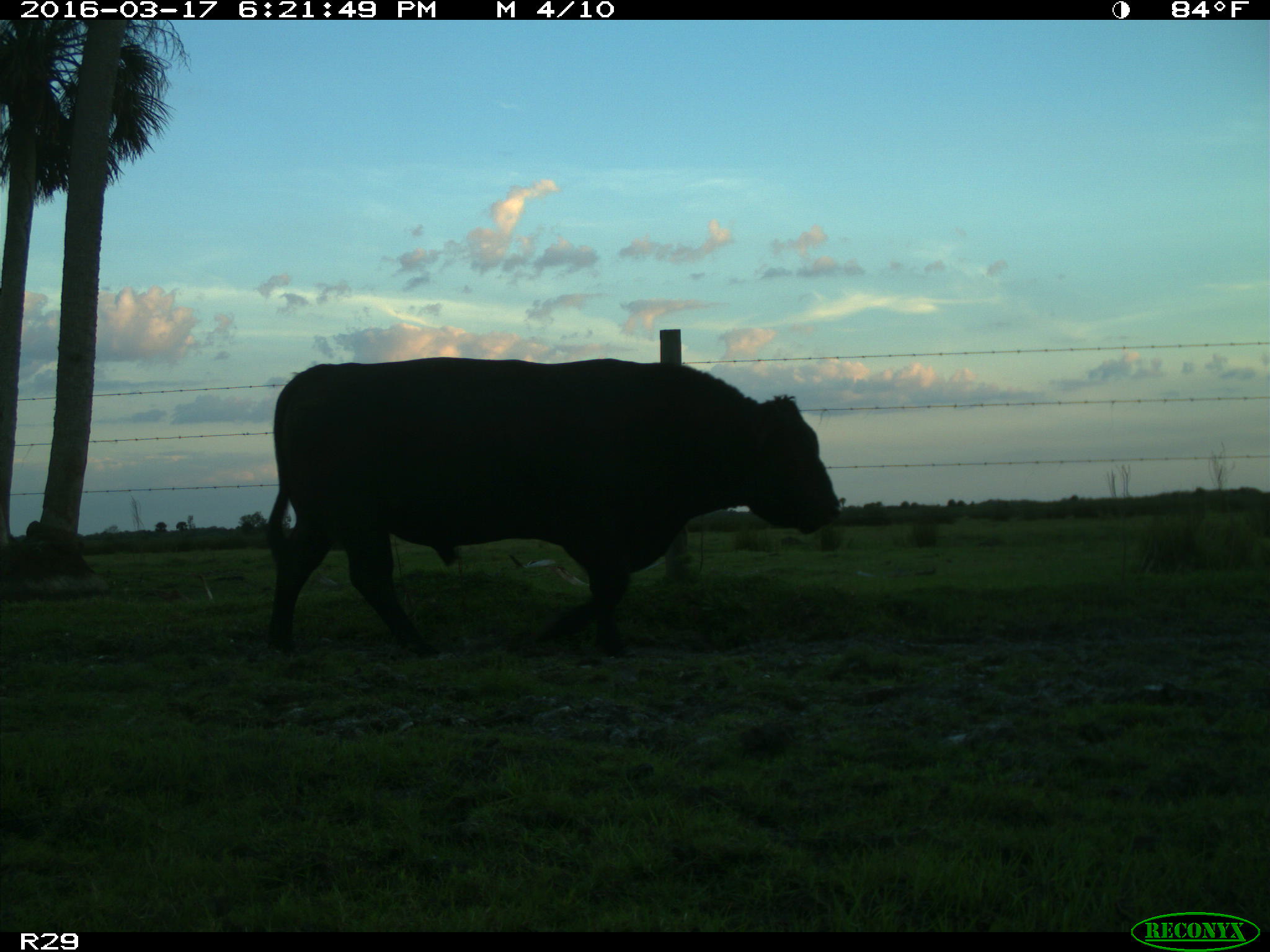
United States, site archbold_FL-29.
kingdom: Animalia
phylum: Chordata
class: Mammalia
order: Artiodactyla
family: Bovidae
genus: Bos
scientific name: Bos taurus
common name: domestic cow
Bos taurus (domestic cow).